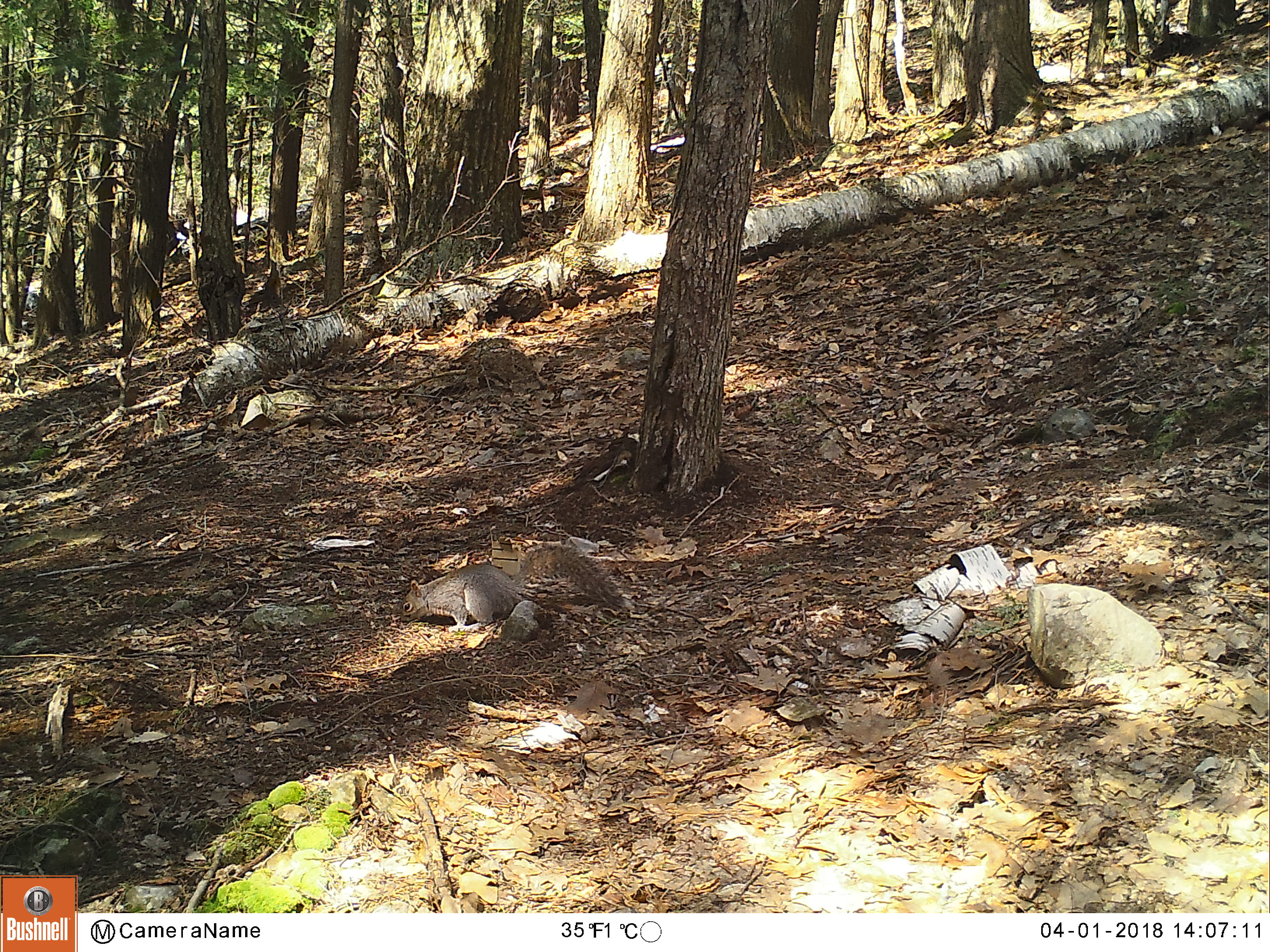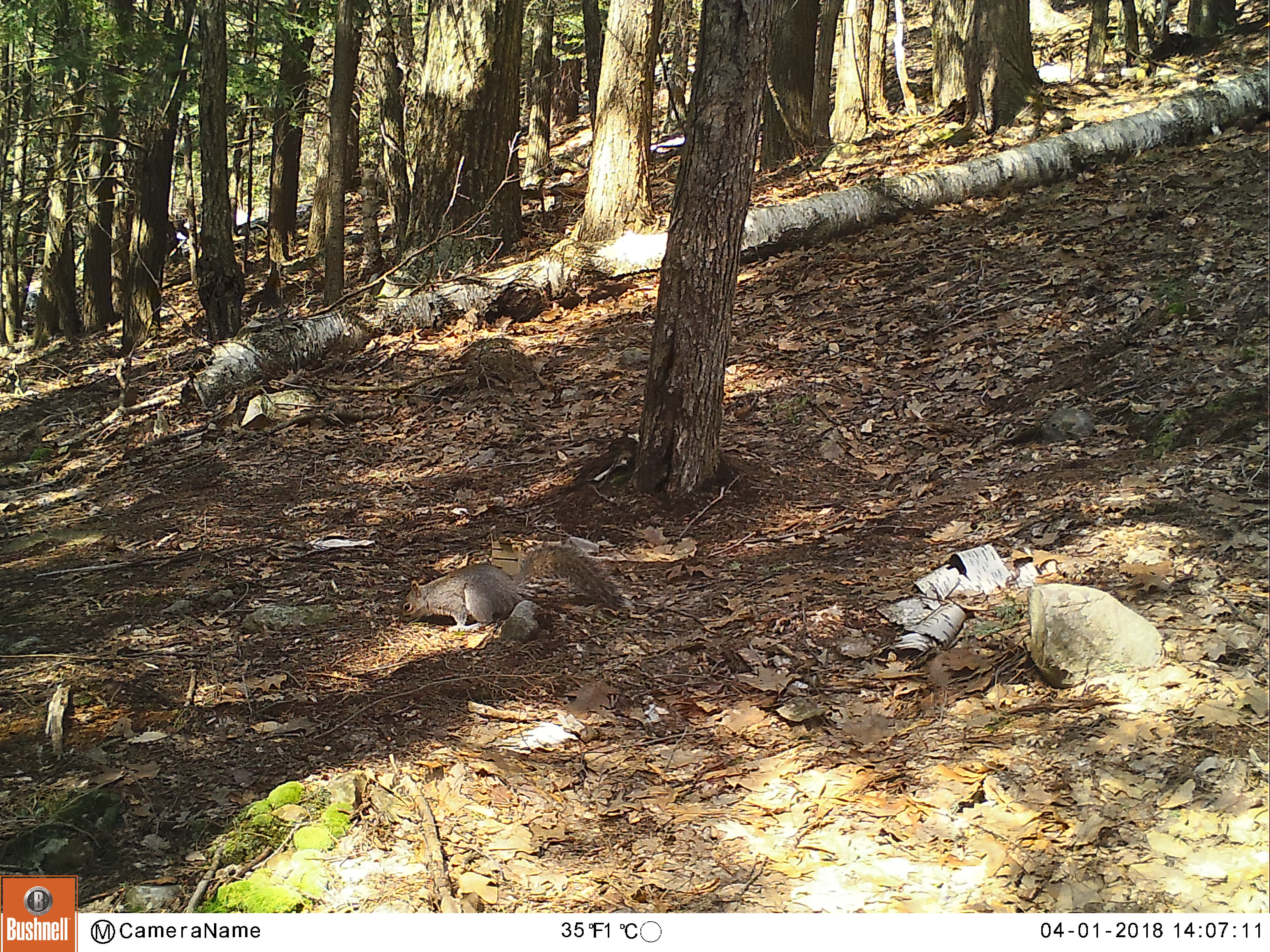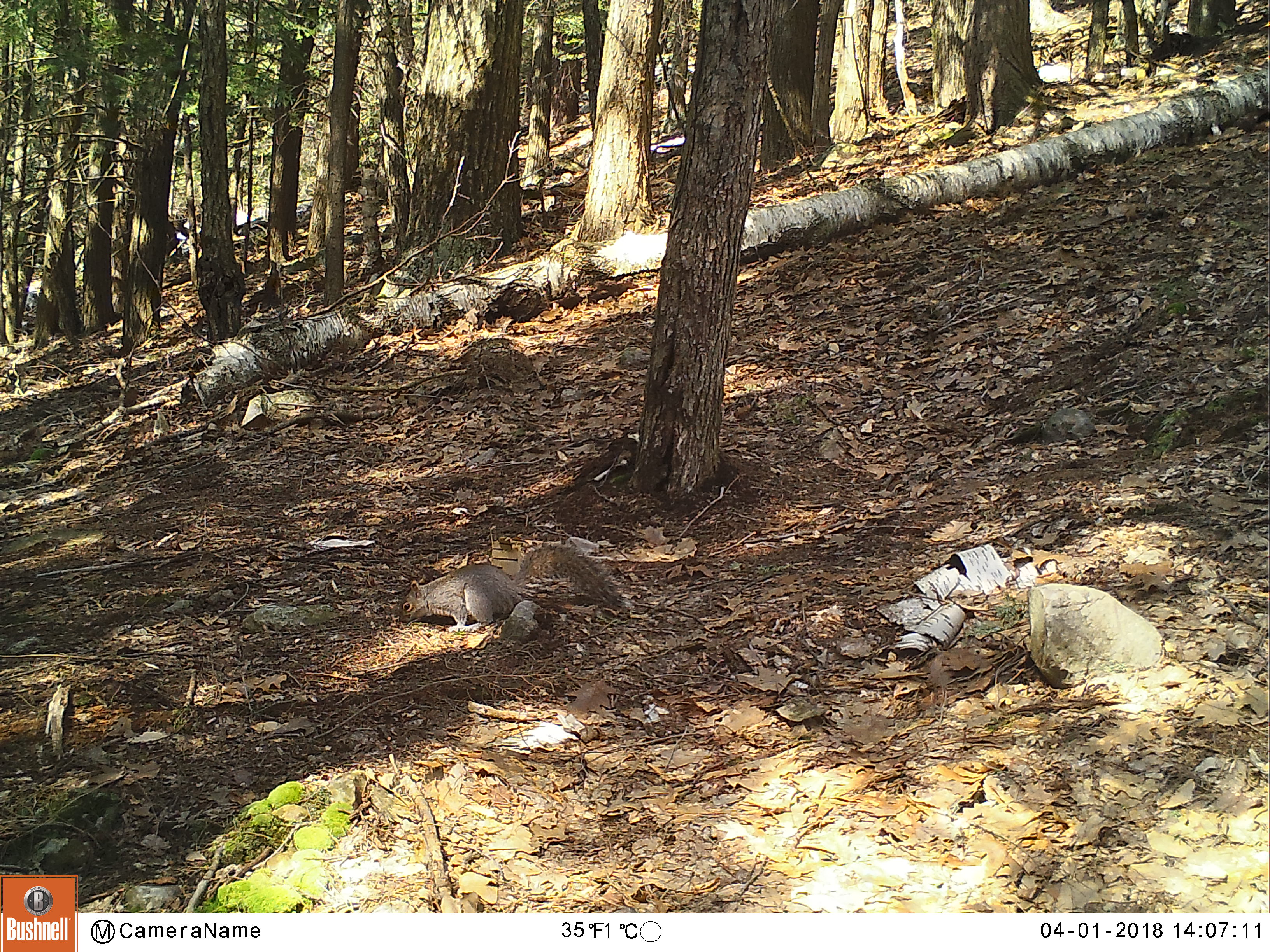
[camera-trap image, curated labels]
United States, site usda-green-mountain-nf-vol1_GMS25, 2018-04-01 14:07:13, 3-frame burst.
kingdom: Animalia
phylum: Chordata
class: Mammalia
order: Rodentia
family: Sciuridae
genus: Sciurus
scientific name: Sciurus carolinensis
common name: gray squirrel